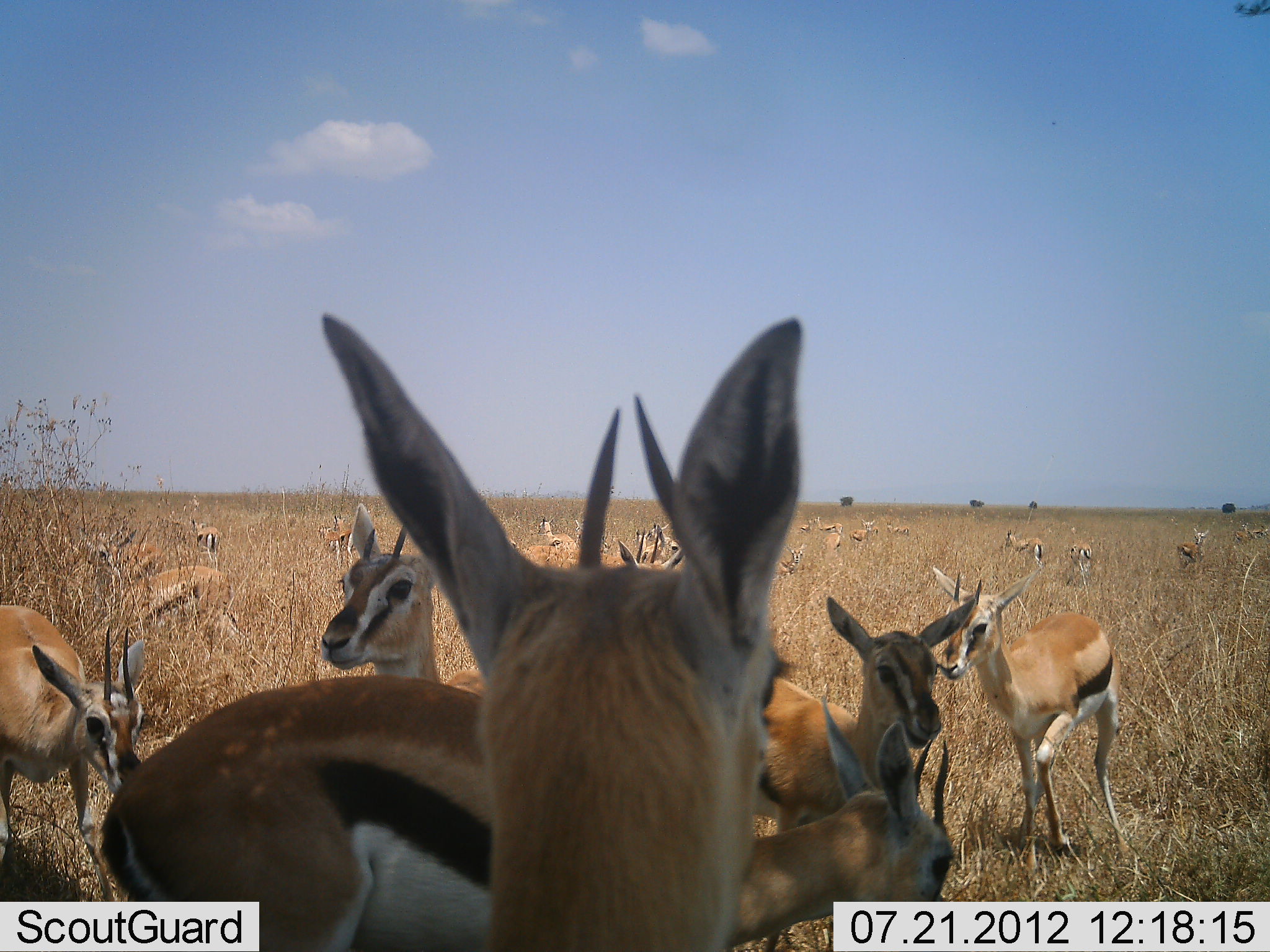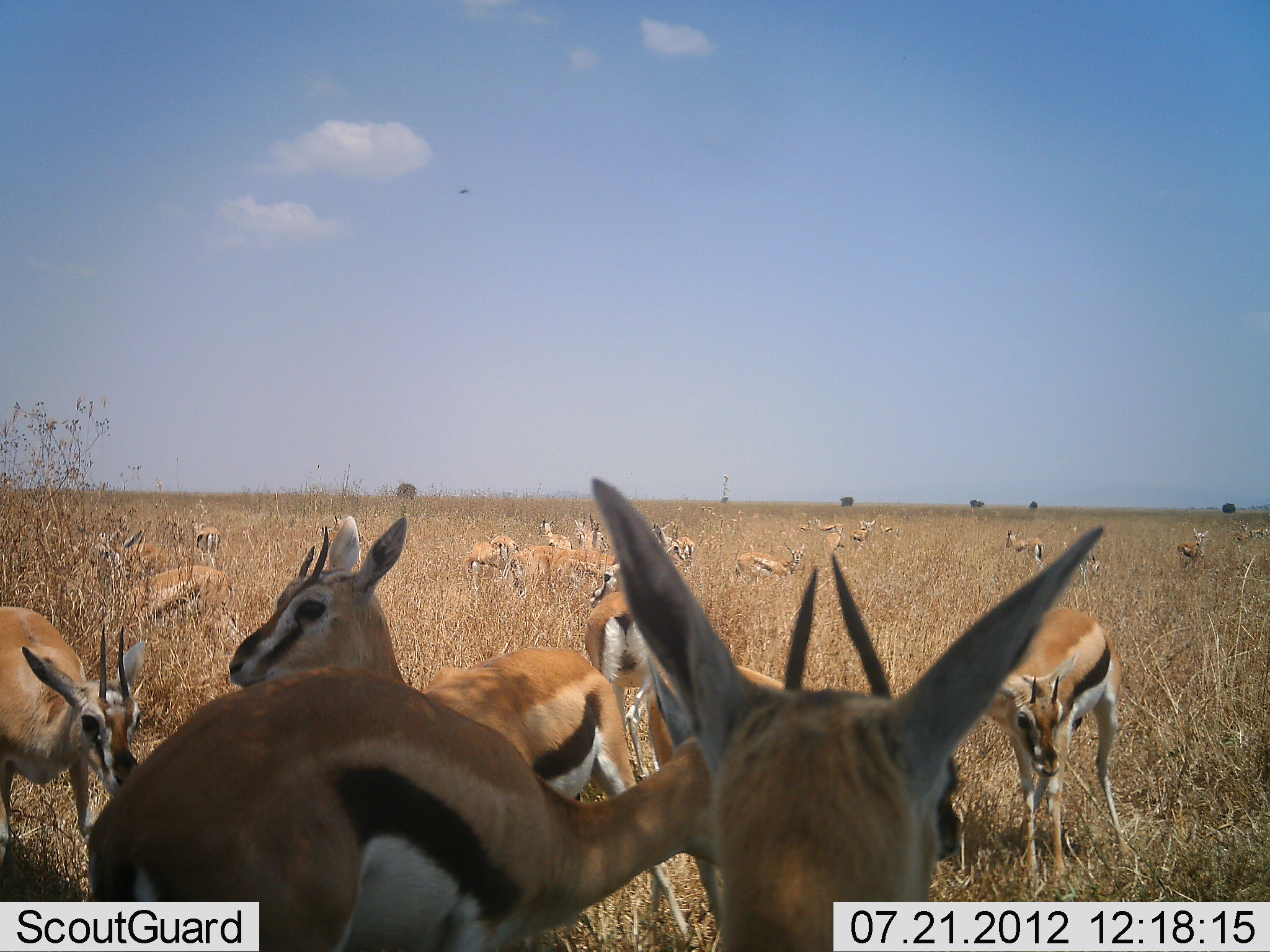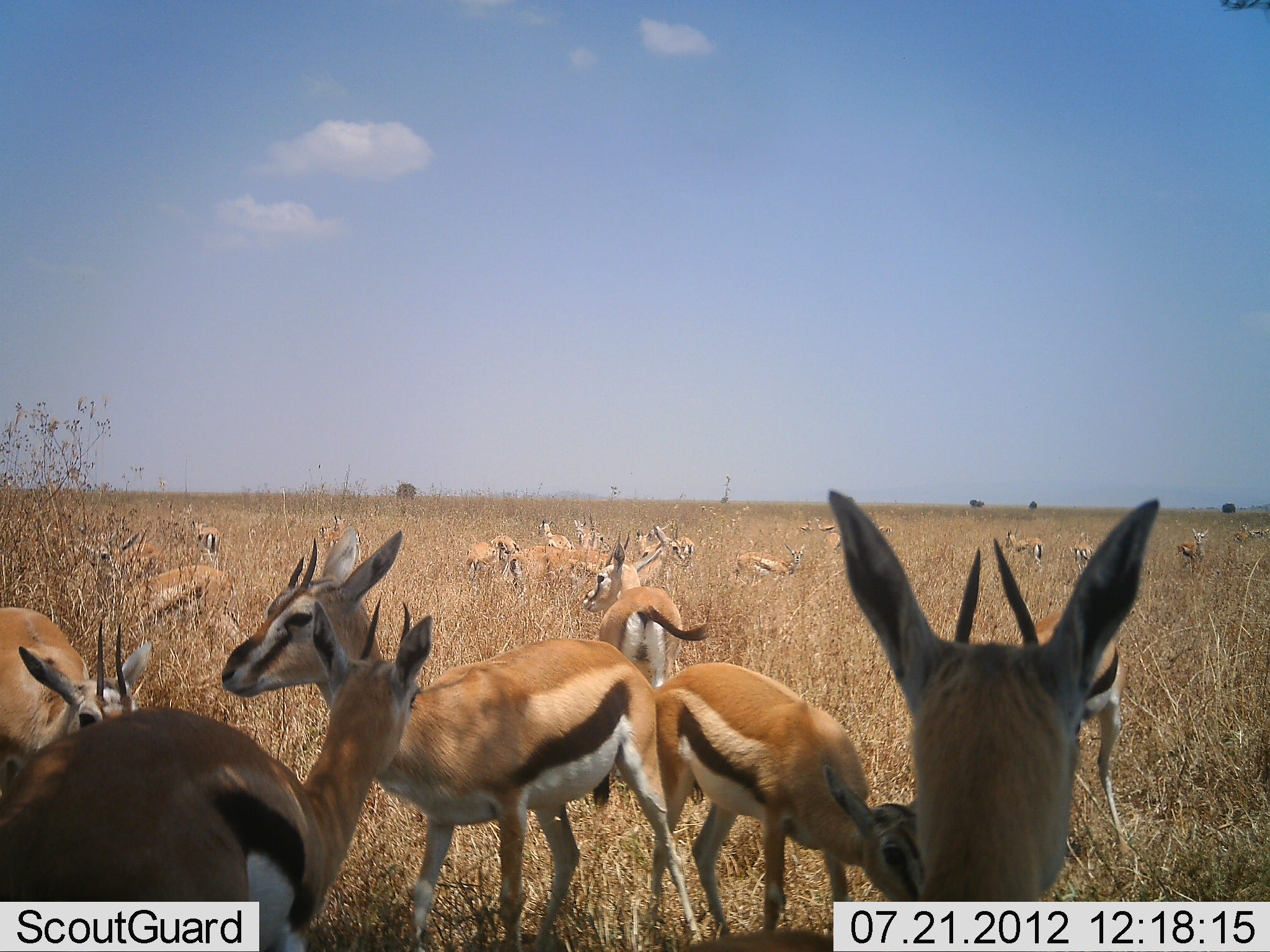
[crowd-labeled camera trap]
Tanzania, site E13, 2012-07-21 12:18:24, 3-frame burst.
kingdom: Animalia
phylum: Chordata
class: Mammalia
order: Artiodactyla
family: Bovidae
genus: Eudorcas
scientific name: Eudorcas thomsonii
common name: thomson's gazelle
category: gazellethomsons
Gazellethomsons (thomson's gazelle) (Eudorcas thomsonii), count 11-50. Behavior (volunteer vote fractions): standing 82%, resting 0%, moving 36%, interacting 9%. Young present (vote fraction): 9%. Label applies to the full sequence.